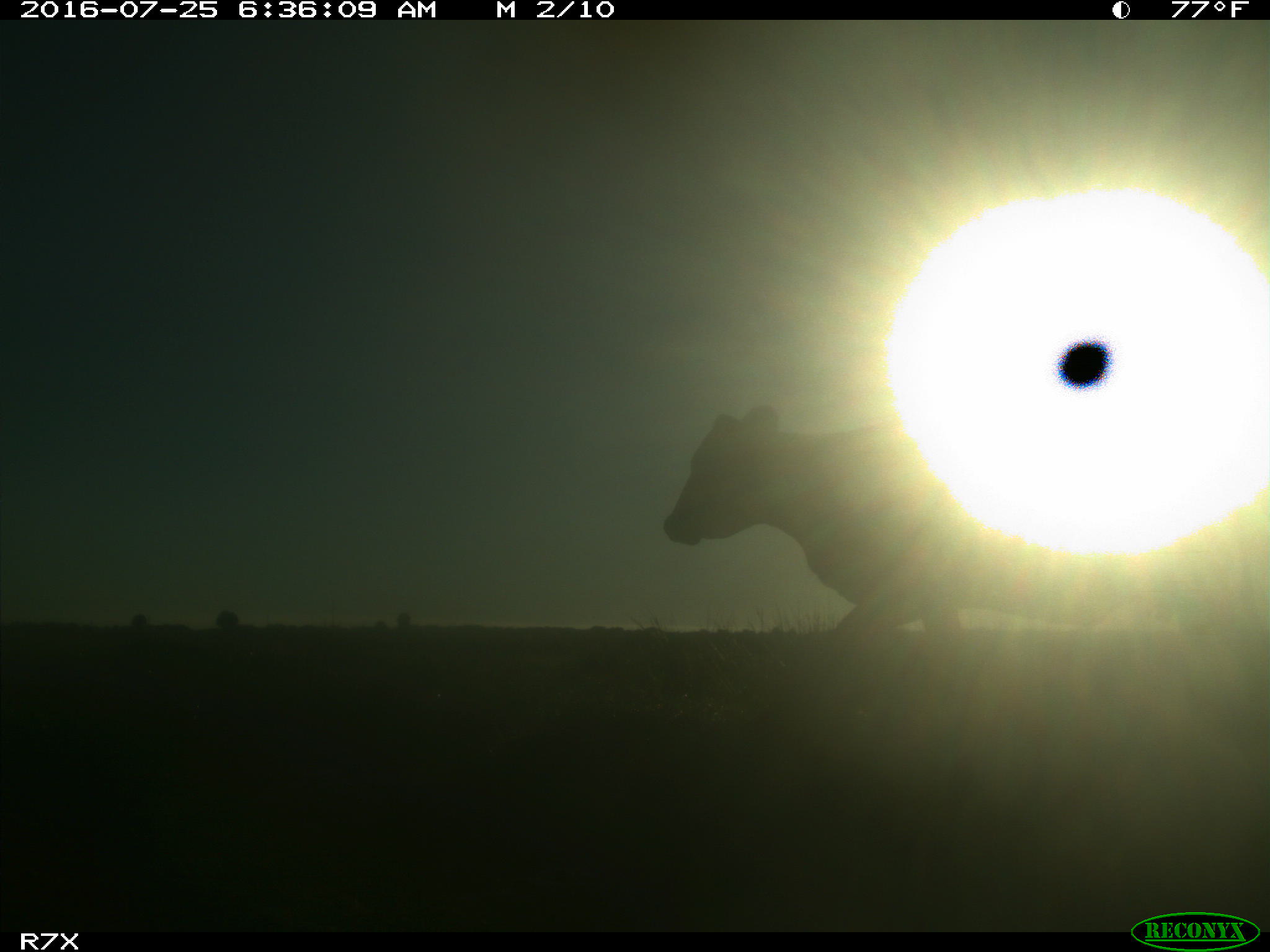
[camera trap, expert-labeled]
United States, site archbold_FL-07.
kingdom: Animalia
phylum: Chordata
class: Mammalia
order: Artiodactyla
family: Bovidae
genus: Bos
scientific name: Bos taurus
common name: domestic cow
Bos taurus (domestic cow).